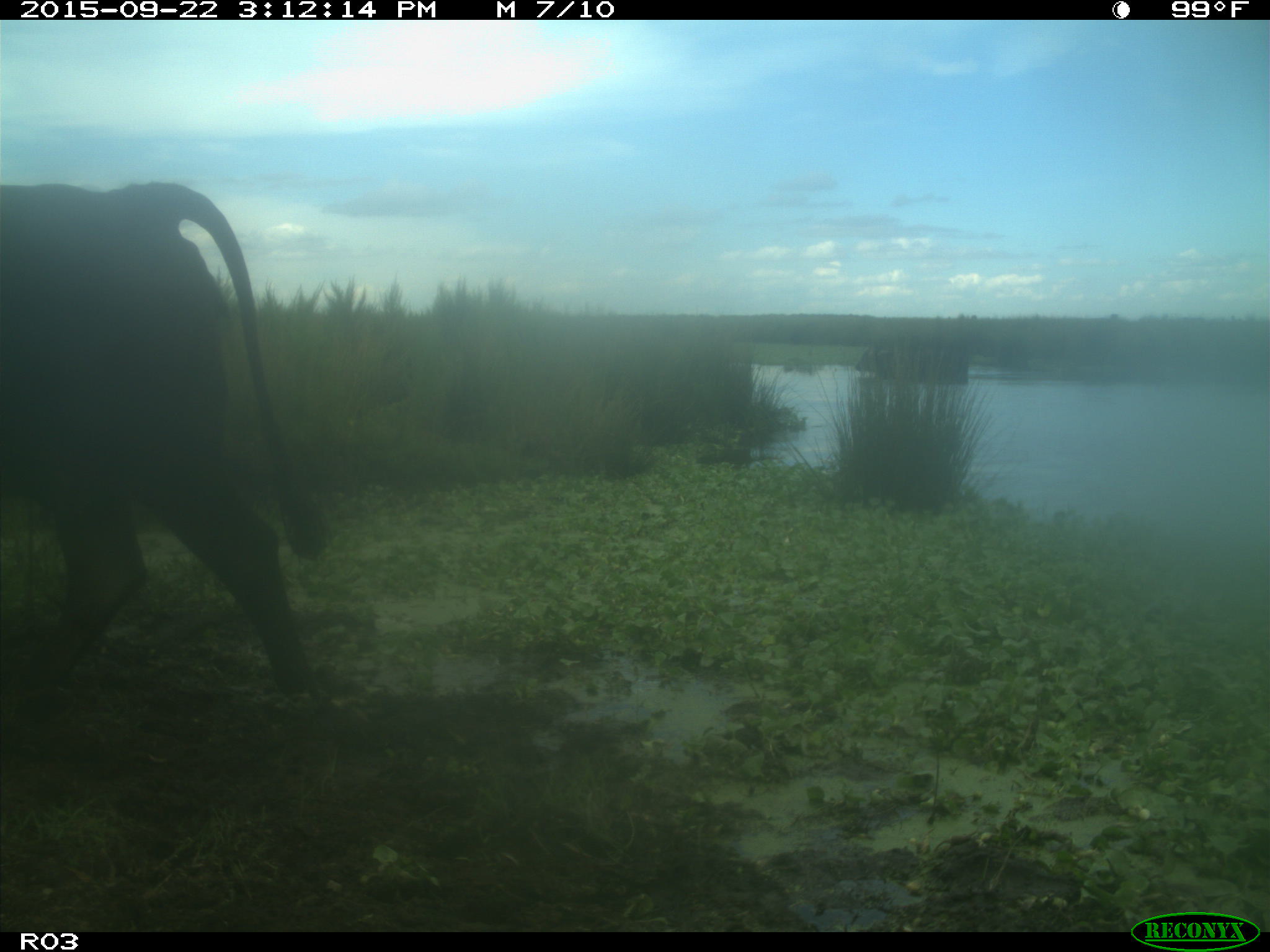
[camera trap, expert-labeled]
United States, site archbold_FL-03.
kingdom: Animalia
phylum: Chordata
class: Mammalia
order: Artiodactyla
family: Bovidae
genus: Bos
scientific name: Bos taurus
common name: domestic cow